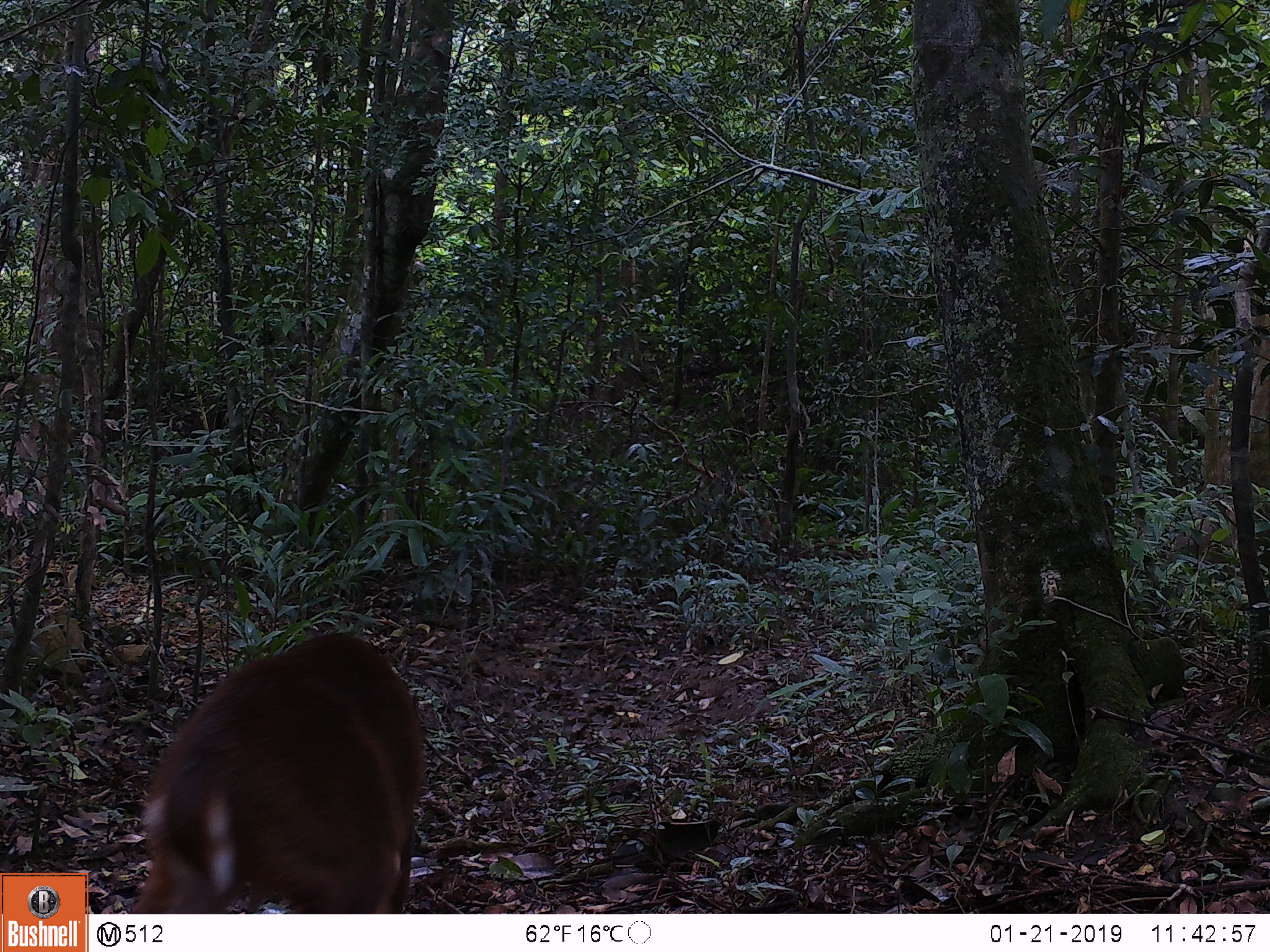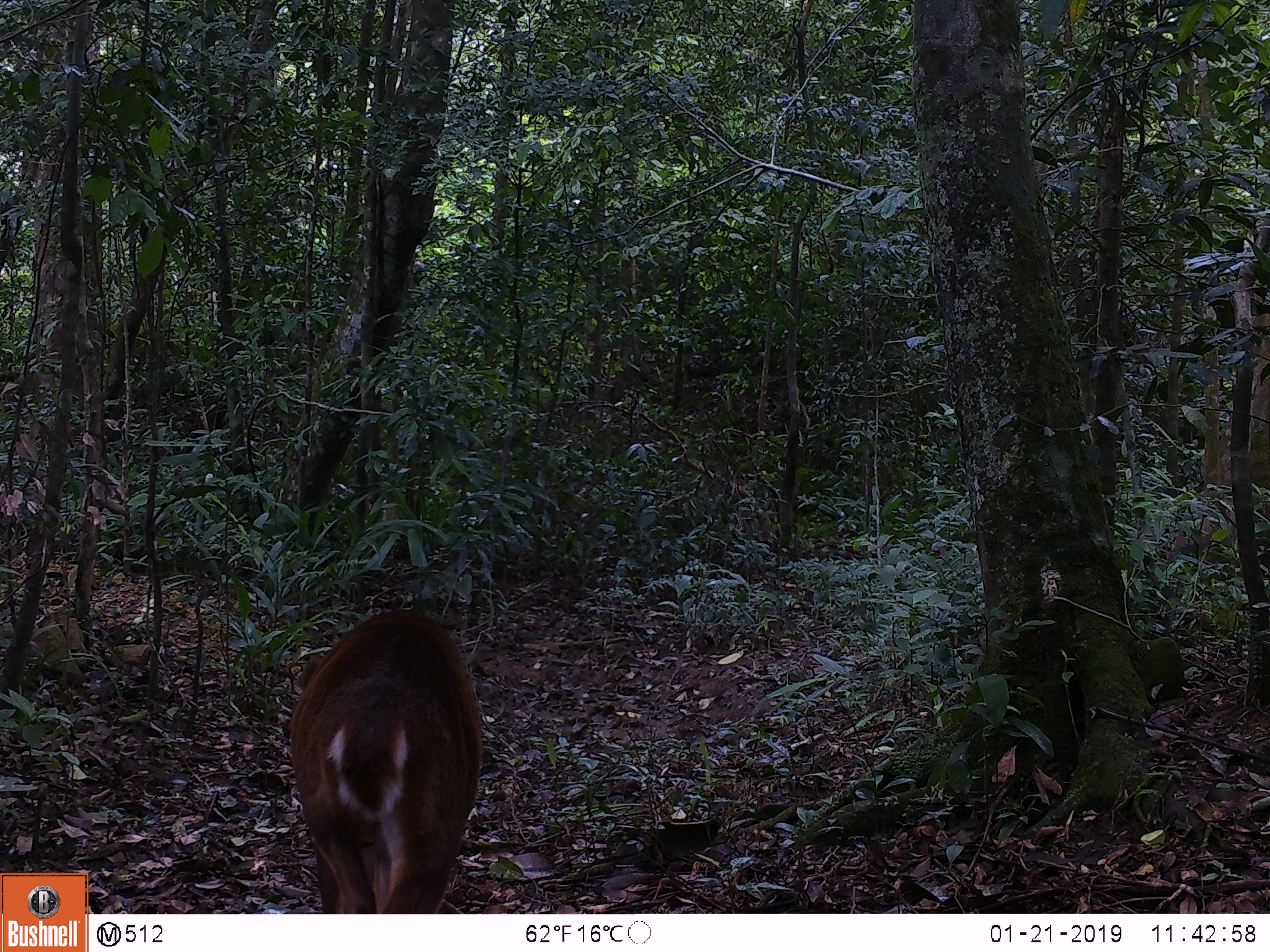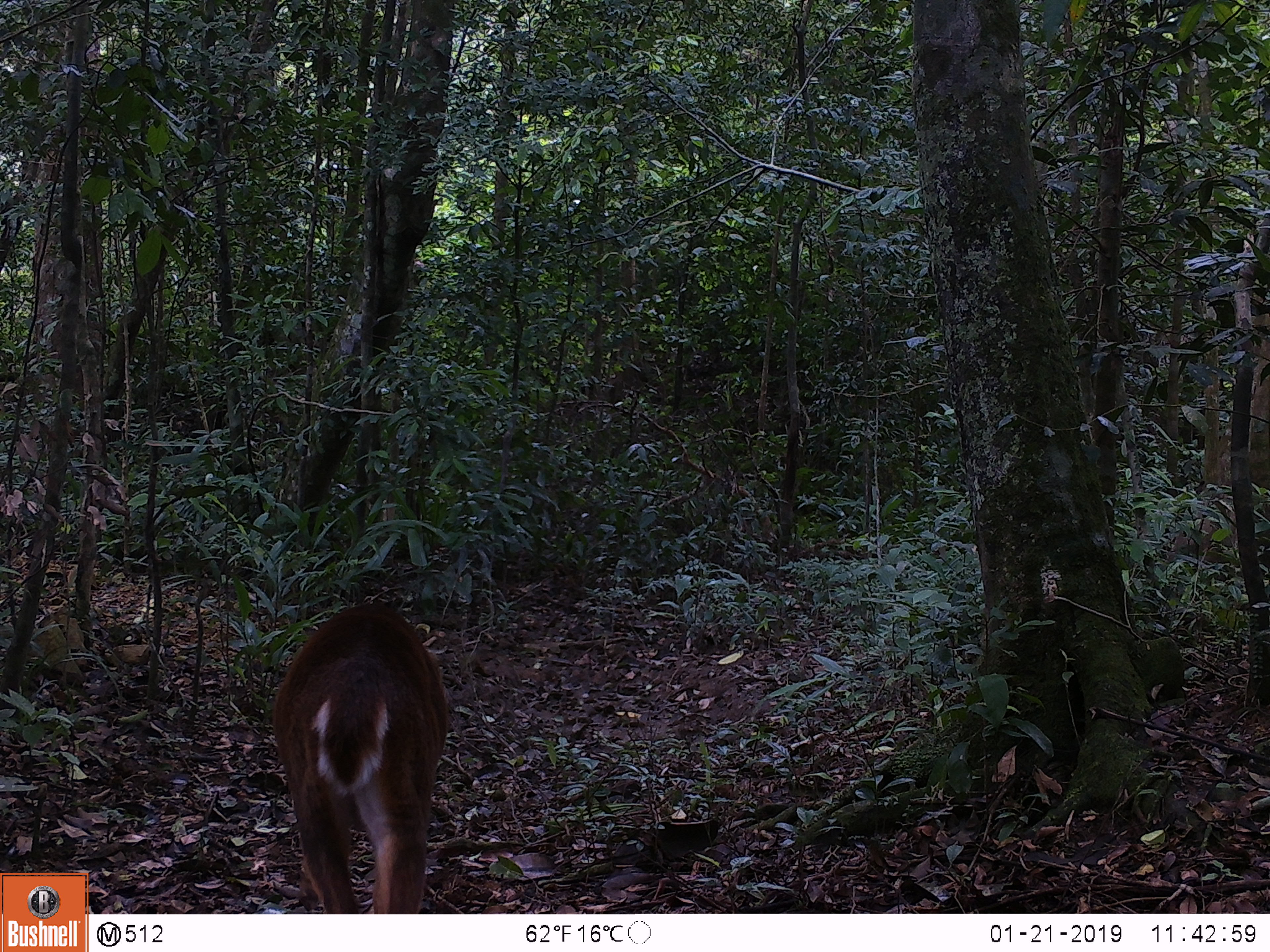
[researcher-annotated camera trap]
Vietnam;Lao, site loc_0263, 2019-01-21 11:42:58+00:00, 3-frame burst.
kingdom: Animalia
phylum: Chordata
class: Mammalia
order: Artiodactyla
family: Cervidae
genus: Muntiacus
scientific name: Muntiacus vuquangensis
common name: large-antlered muntjac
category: large antlered muntjac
Large antlered muntjac (large-antlered muntjac) (Muntiacus vuquangensis). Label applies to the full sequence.